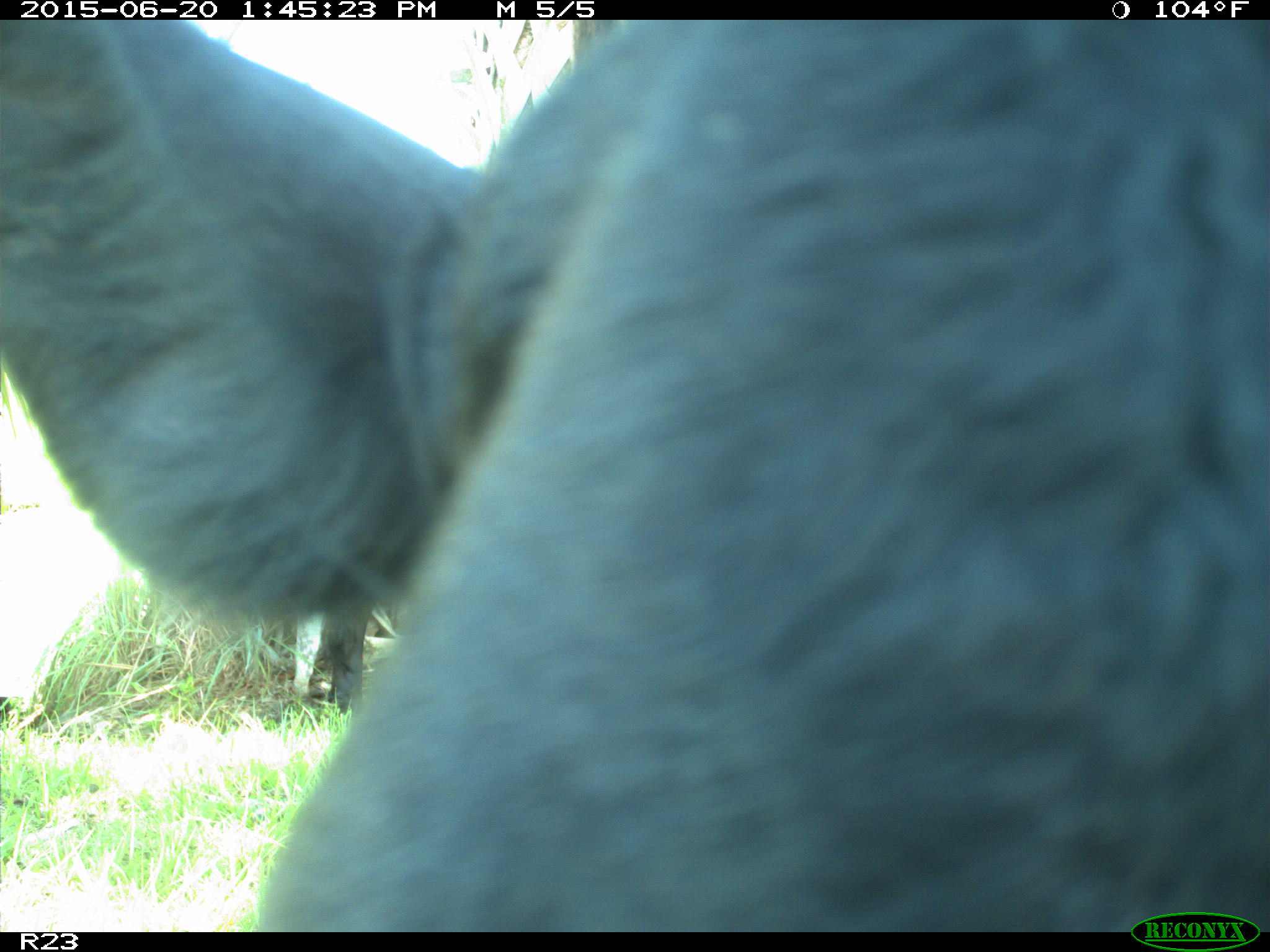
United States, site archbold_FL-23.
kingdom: Animalia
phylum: Chordata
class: Mammalia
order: Artiodactyla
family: Bovidae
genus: Bos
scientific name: Bos taurus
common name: domestic cow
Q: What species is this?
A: Bos taurus (domestic cow).